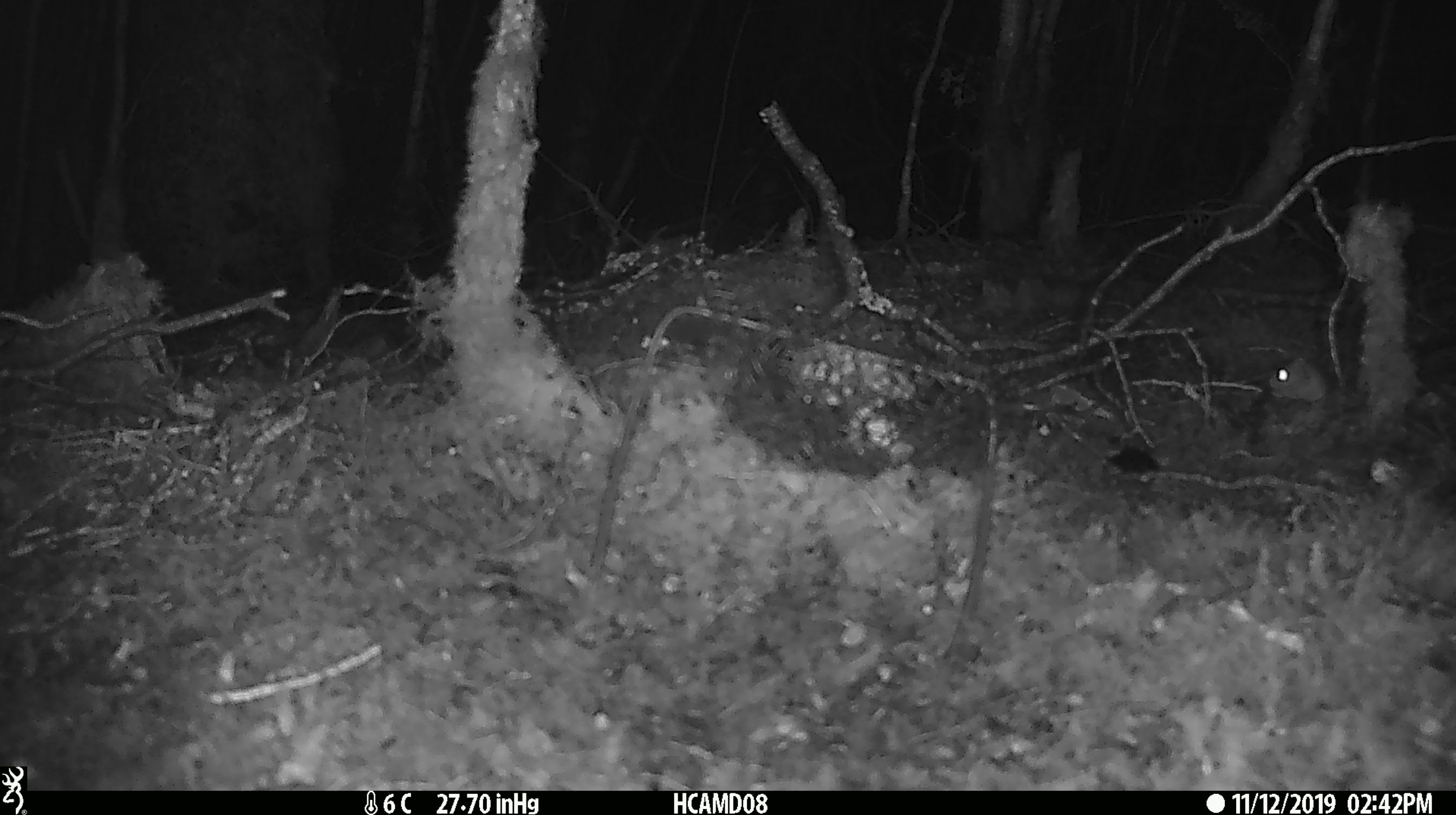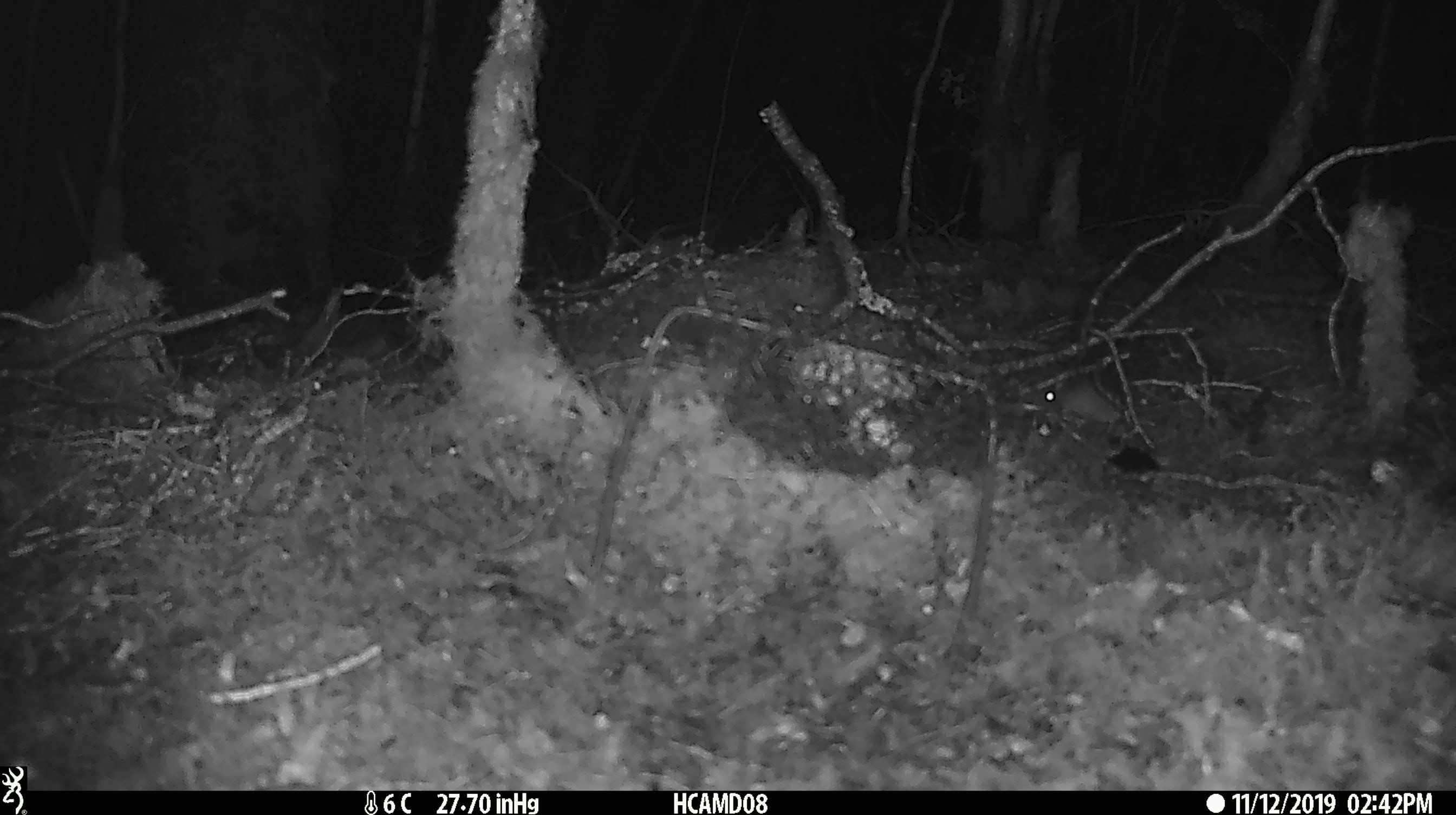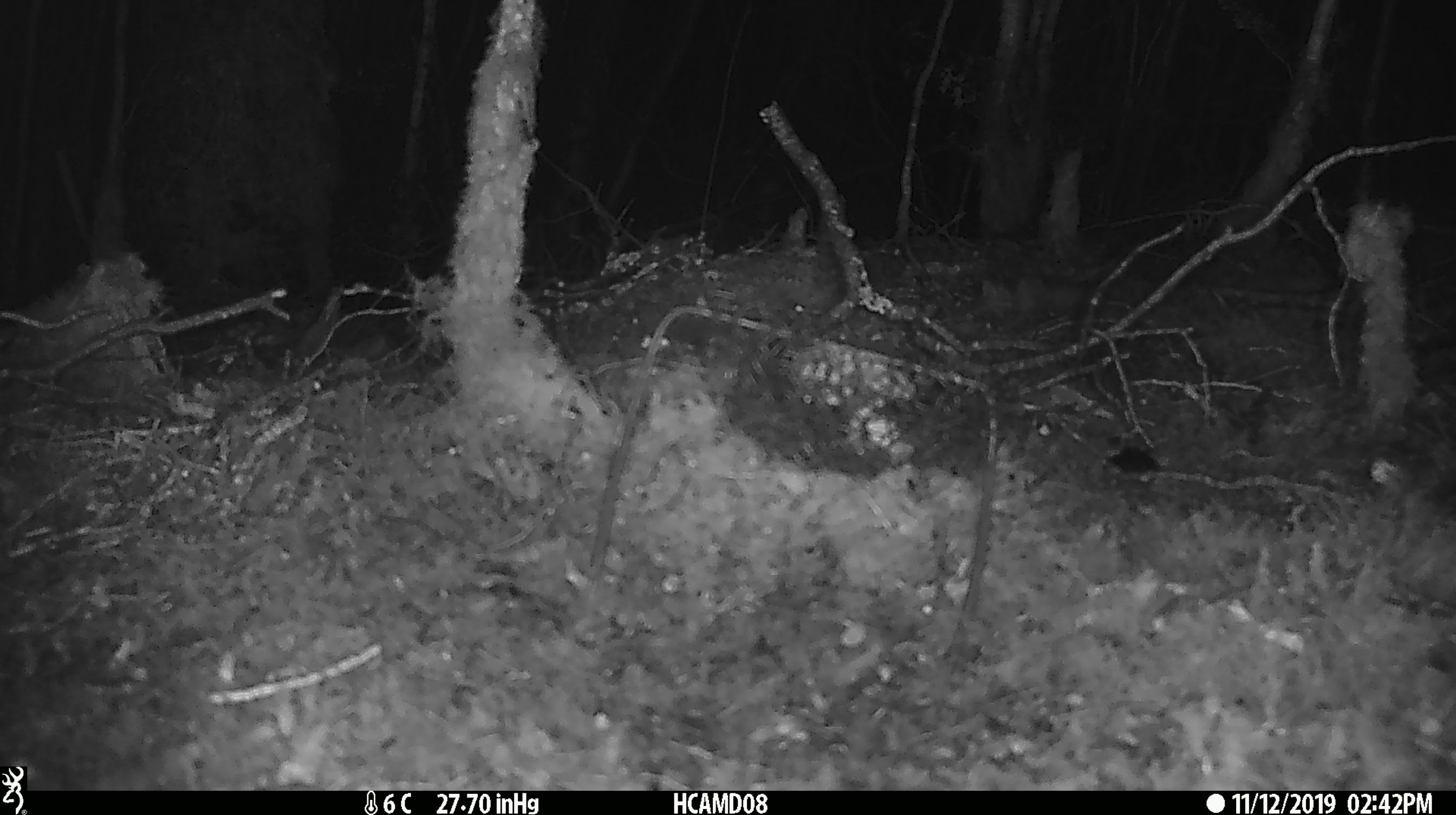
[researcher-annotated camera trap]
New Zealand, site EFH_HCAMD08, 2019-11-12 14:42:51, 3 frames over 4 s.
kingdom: Animalia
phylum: Chordata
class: Mammalia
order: Rodentia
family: Muridae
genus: Mus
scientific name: Mus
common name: mouse